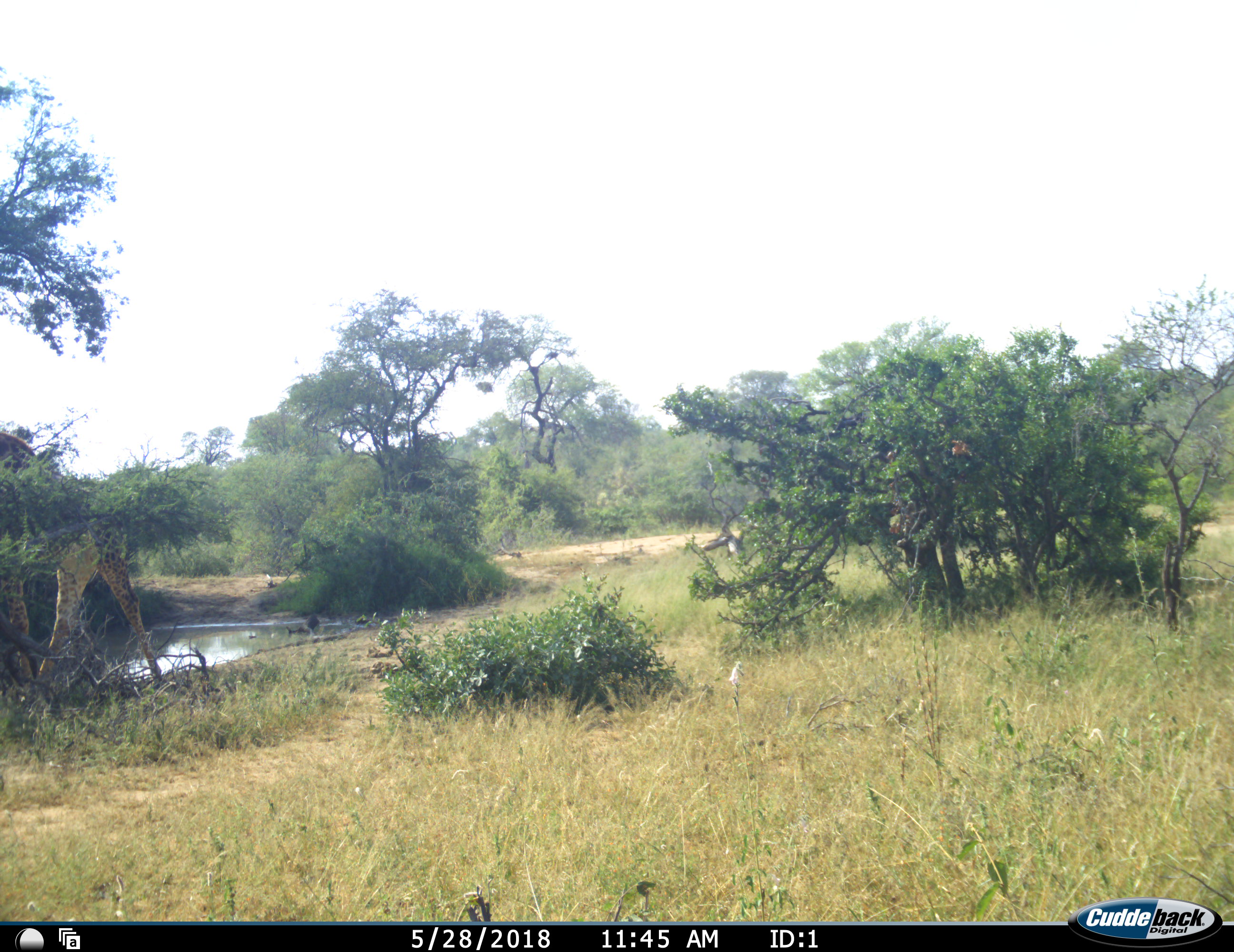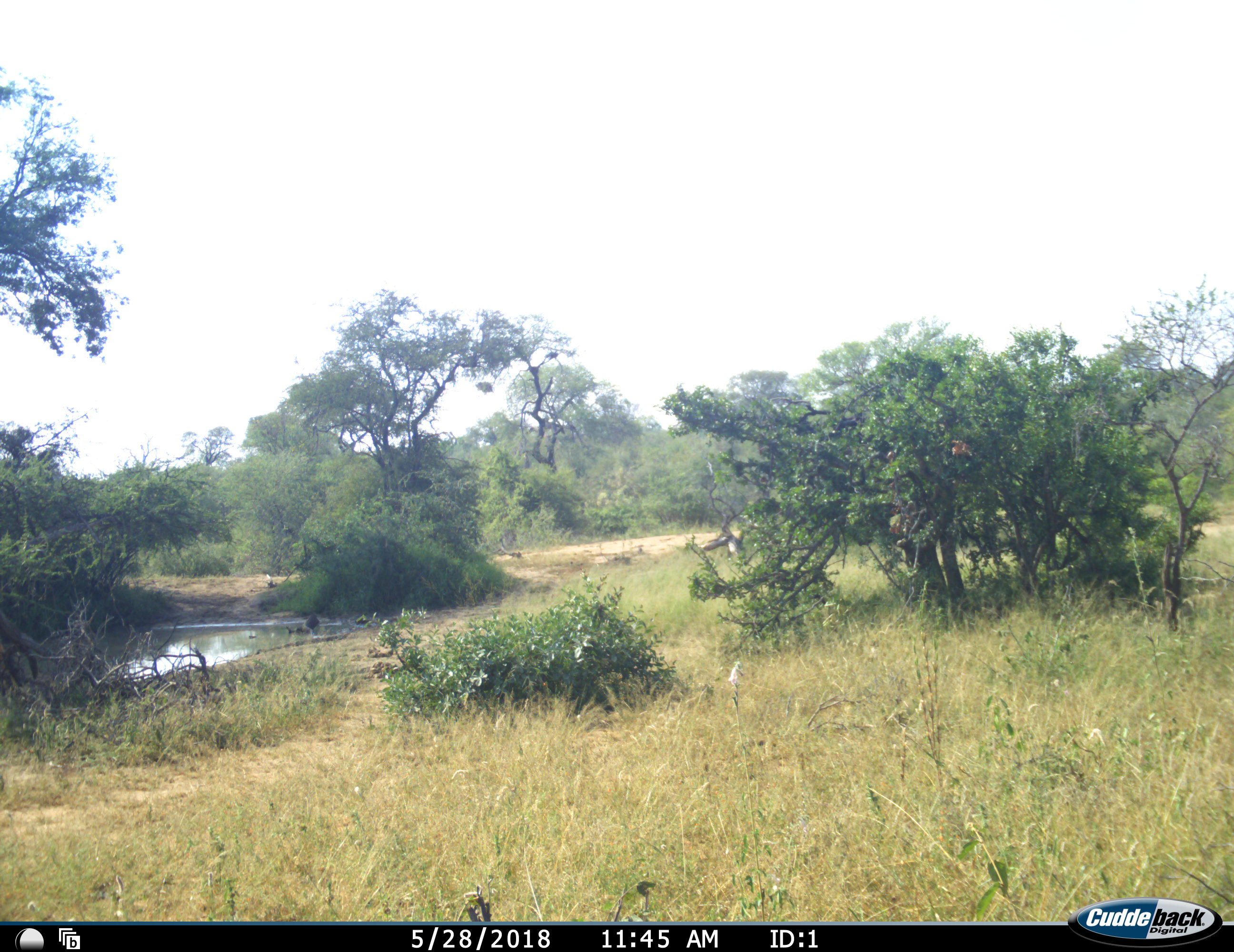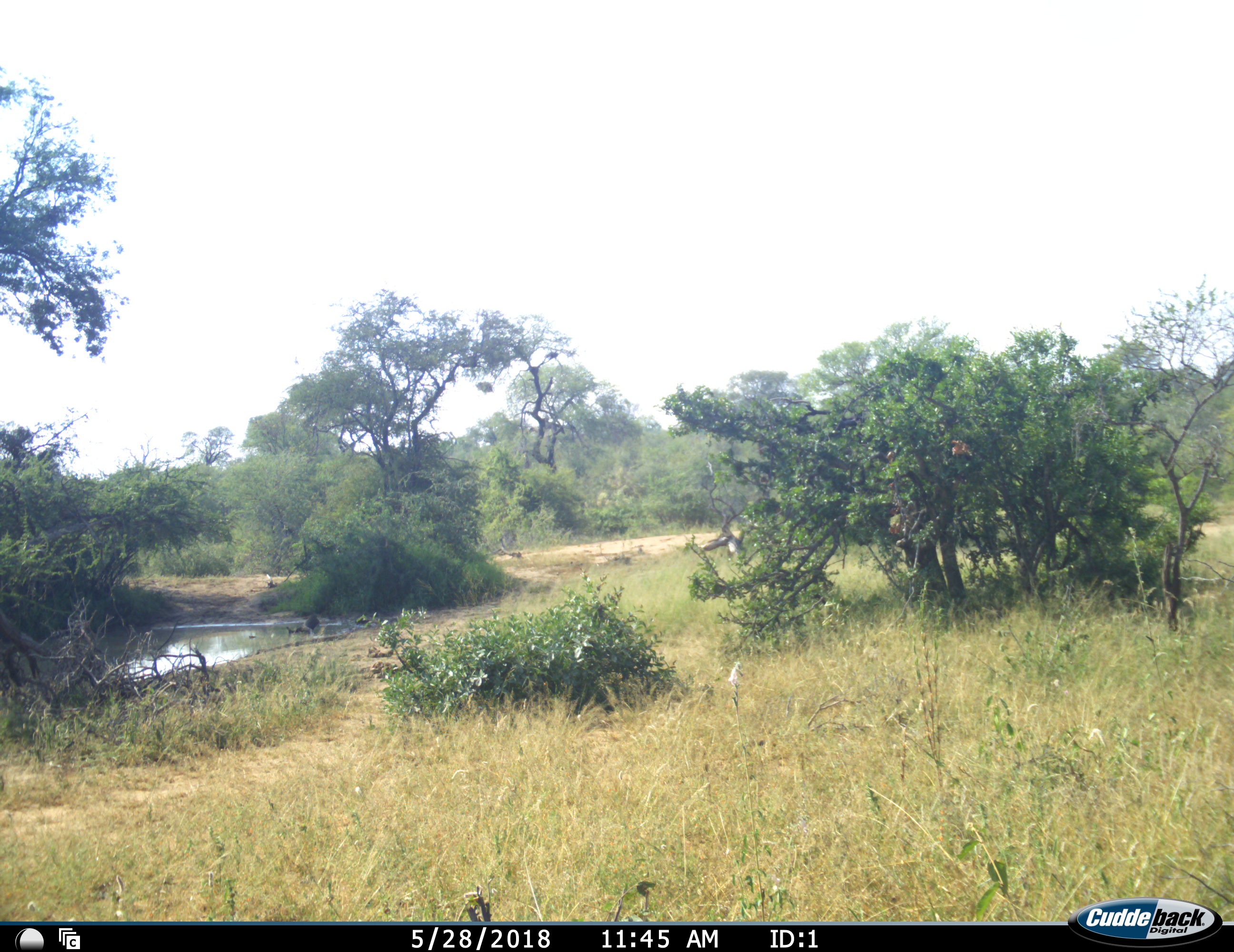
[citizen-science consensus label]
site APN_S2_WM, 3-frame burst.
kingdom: Animalia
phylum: Chordata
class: Mammalia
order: Artiodactyla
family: Giraffidae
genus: Giraffa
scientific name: Giraffa camelopardalis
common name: giraffe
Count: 1.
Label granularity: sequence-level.